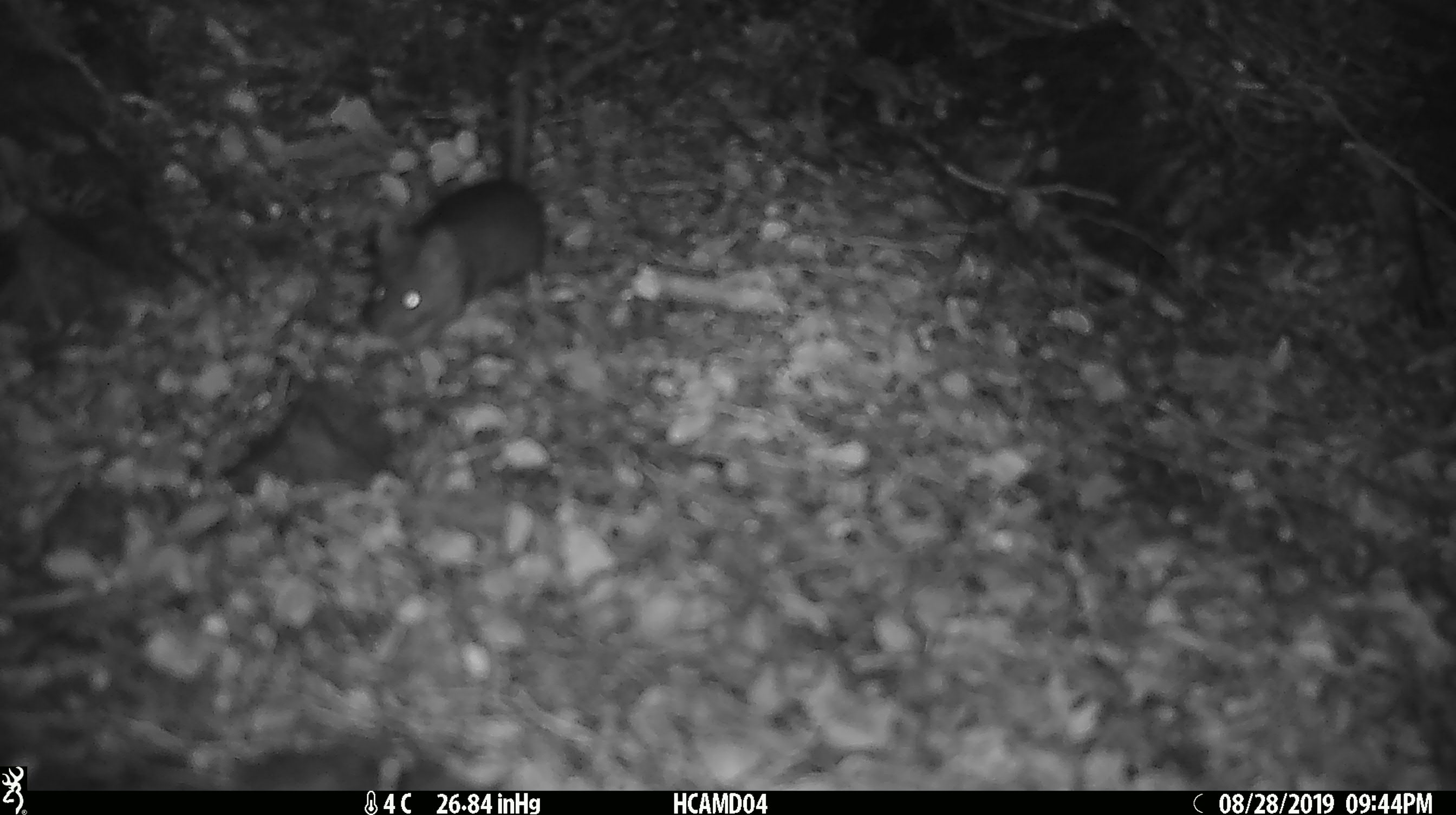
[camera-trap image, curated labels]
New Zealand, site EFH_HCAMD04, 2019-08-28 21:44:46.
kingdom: Animalia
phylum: Chordata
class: Mammalia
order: Rodentia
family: Muridae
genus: Mus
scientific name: Mus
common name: mouse